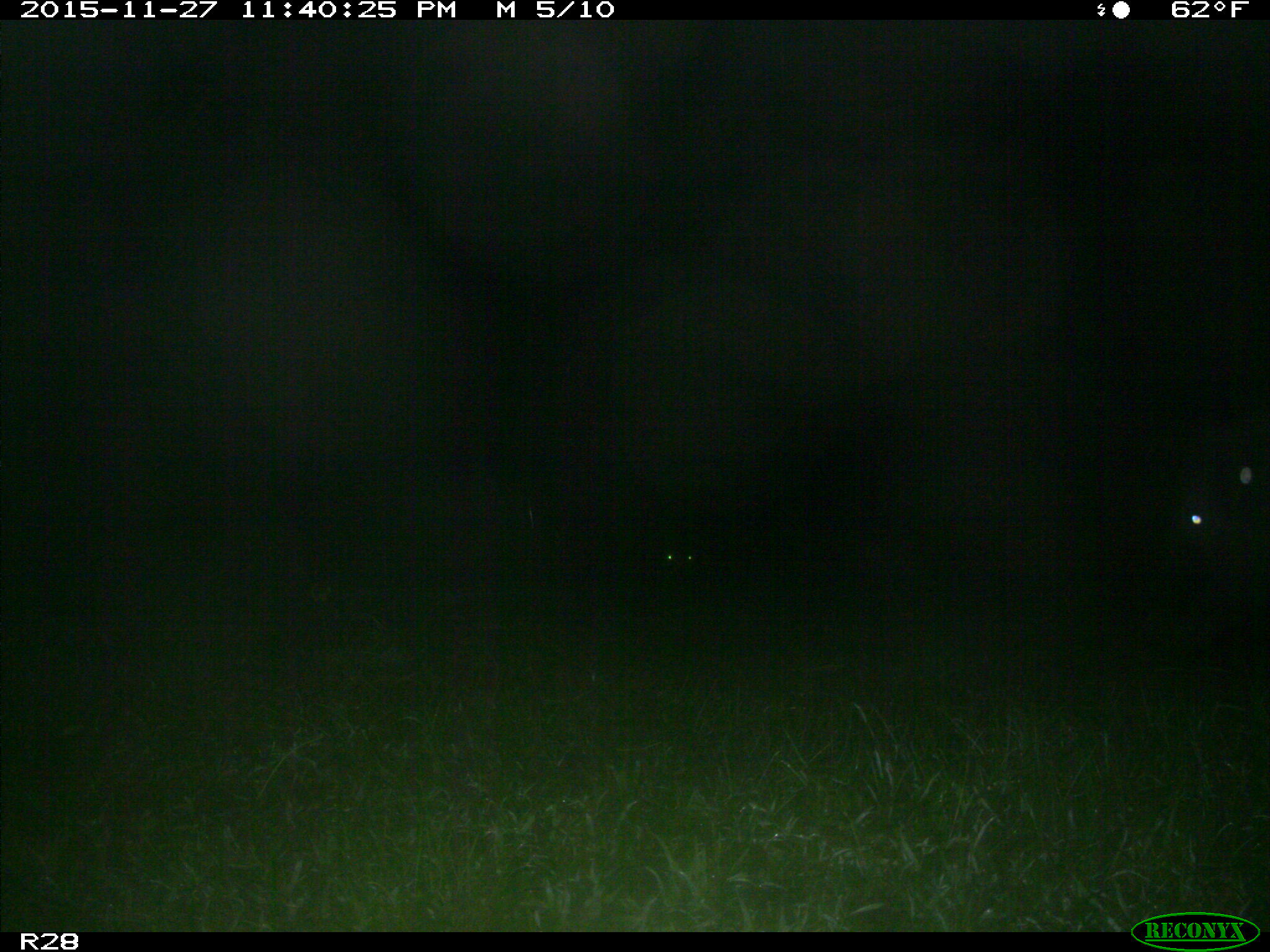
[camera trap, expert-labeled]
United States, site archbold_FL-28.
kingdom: Animalia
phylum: Chordata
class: Mammalia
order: Artiodactyla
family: Suidae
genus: Sus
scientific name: Sus scrofa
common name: wild boar